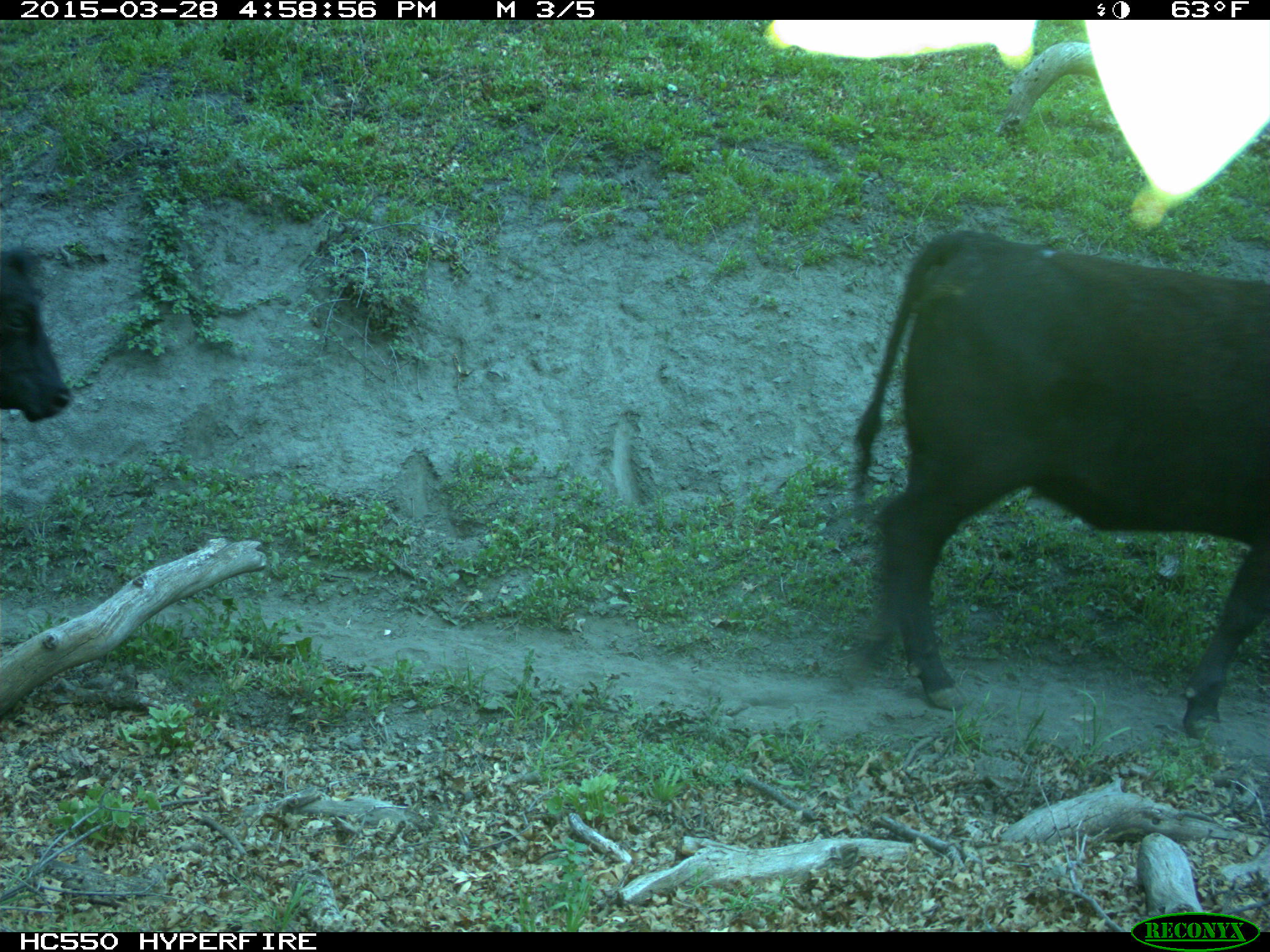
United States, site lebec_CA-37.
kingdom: Animalia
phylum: Chordata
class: Mammalia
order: Artiodactyla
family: Bovidae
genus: Bos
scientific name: Bos taurus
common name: domestic cow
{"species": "Bos taurus (domestic cow)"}